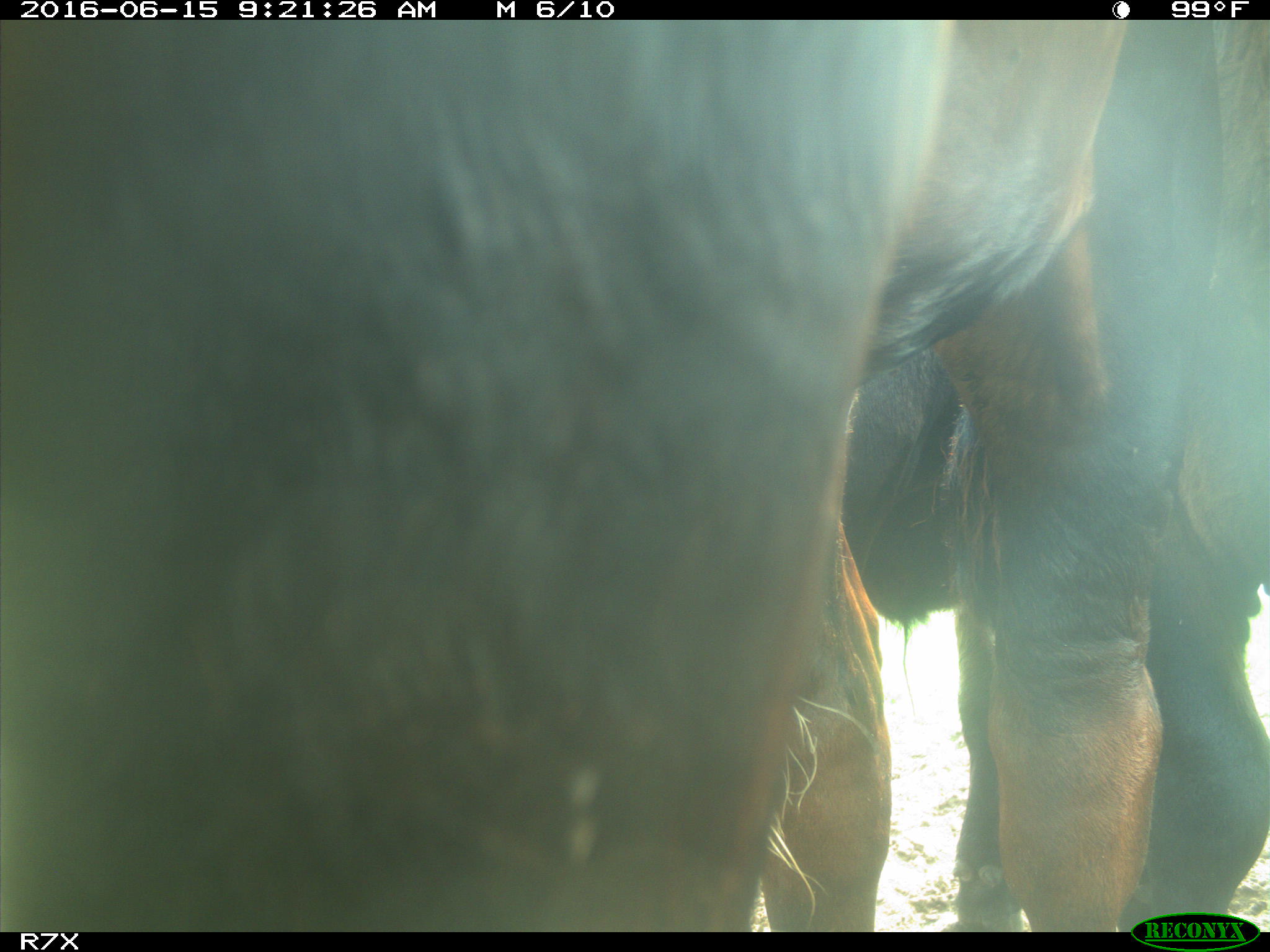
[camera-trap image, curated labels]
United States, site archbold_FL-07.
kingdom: Animalia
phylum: Chordata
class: Mammalia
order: Artiodactyla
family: Bovidae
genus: Bos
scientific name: Bos taurus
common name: domestic cow